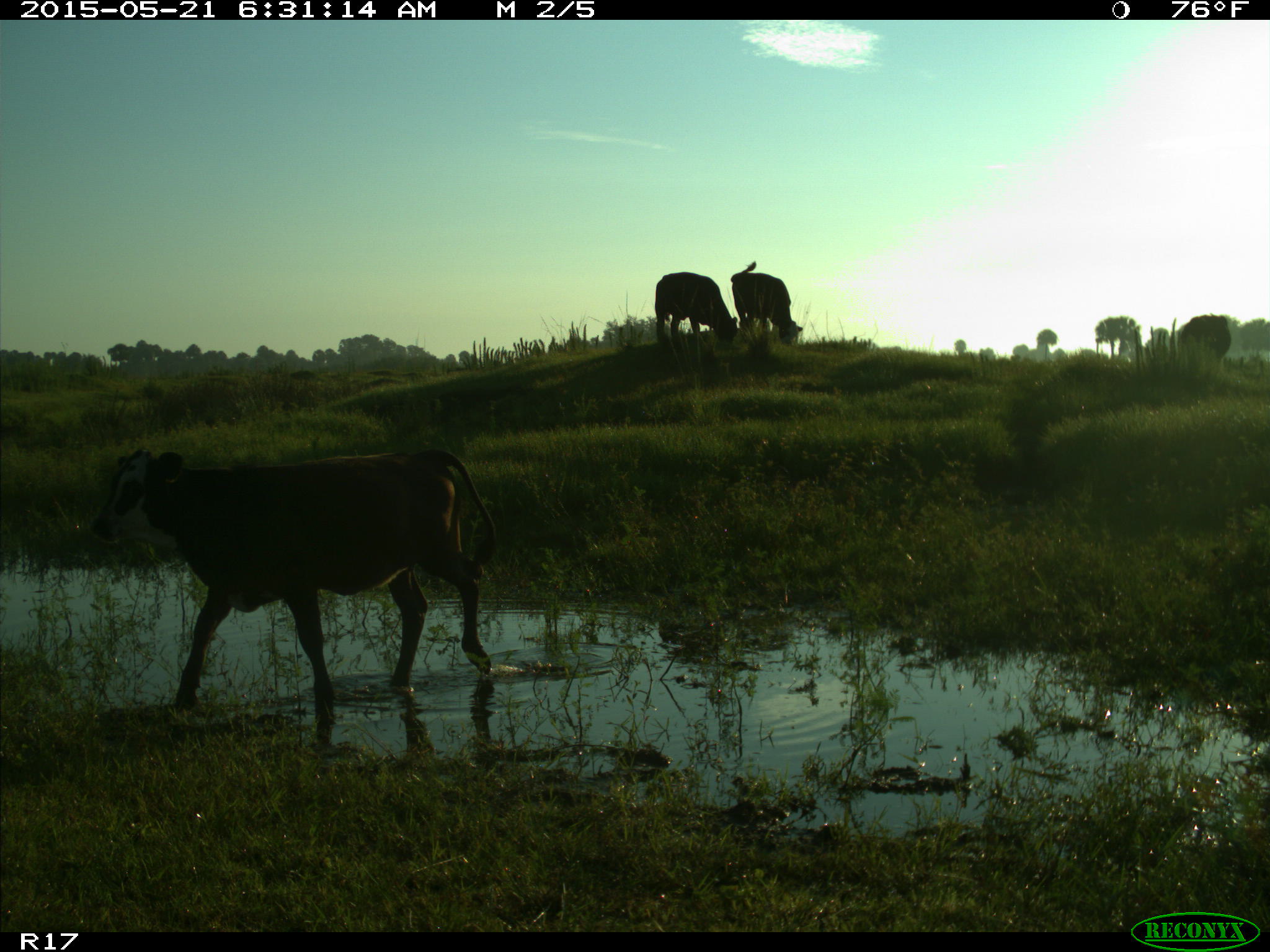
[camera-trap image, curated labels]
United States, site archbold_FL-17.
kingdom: Animalia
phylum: Chordata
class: Mammalia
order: Artiodactyla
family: Bovidae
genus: Bos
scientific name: Bos taurus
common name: domestic cow